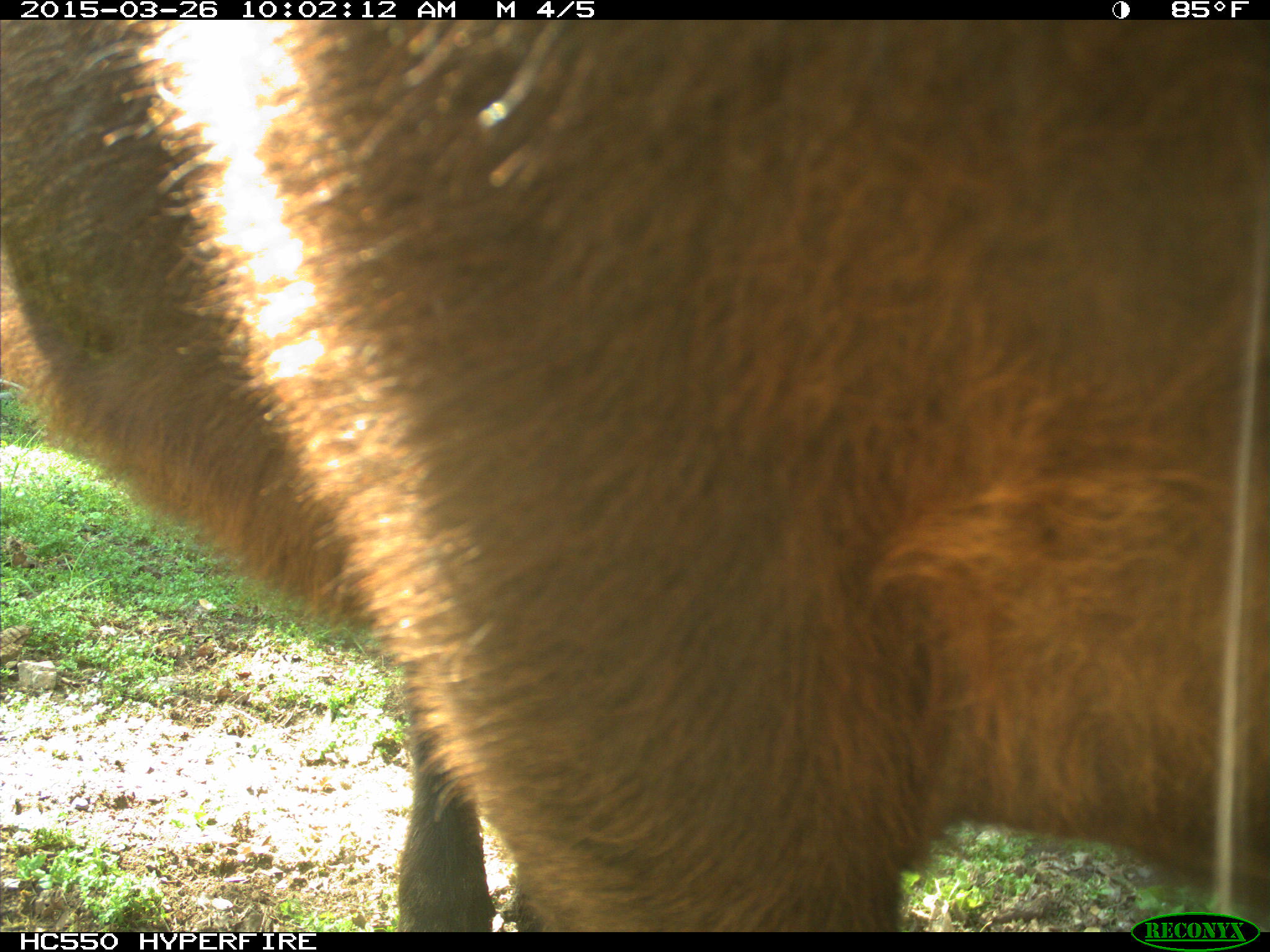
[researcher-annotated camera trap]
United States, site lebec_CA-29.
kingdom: Animalia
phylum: Chordata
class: Mammalia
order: Artiodactyla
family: Bovidae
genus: Bos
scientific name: Bos taurus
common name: domestic cow